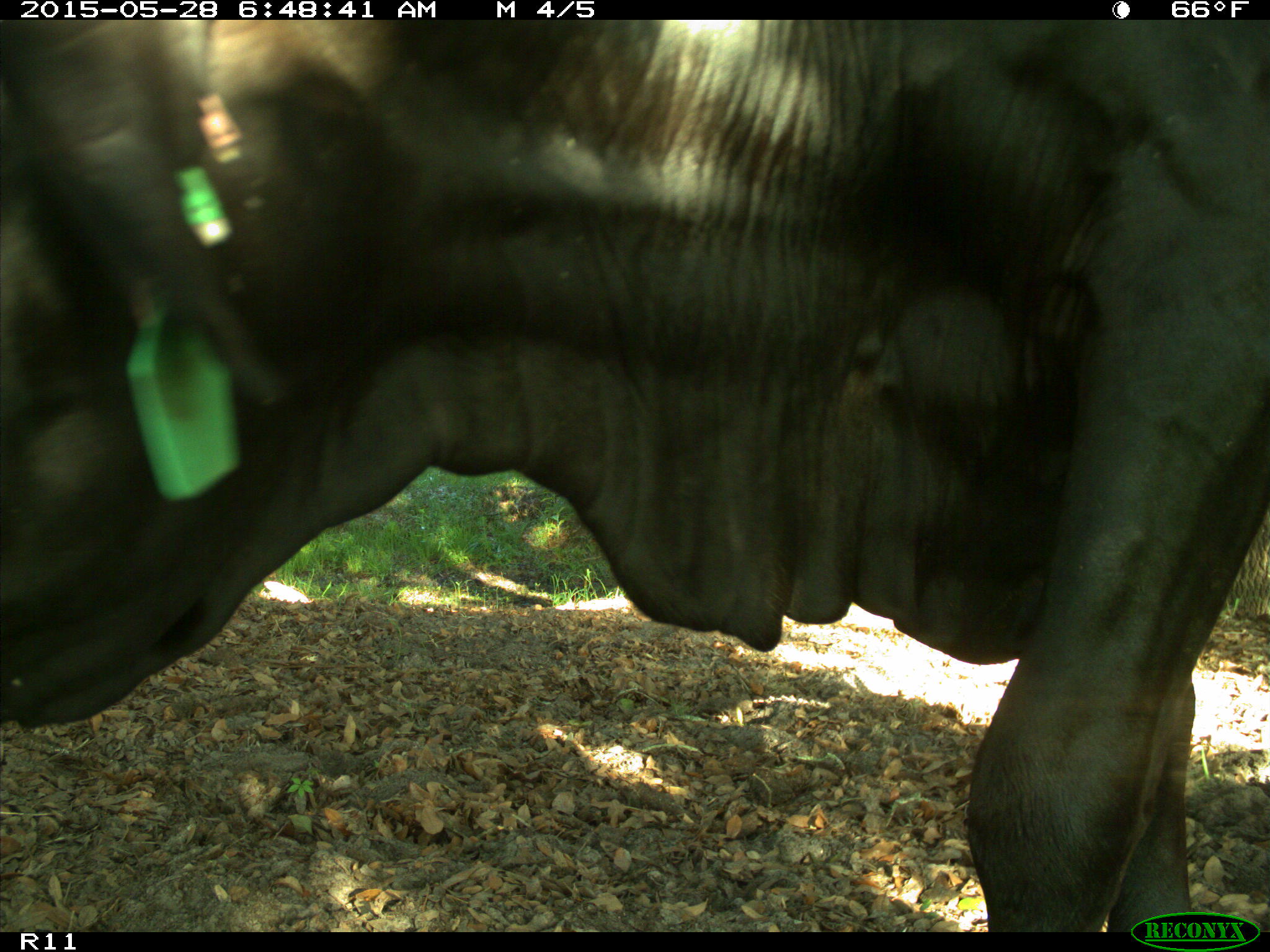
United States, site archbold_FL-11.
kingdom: Animalia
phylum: Chordata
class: Mammalia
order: Artiodactyla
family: Bovidae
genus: Bos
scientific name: Bos taurus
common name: domestic cow